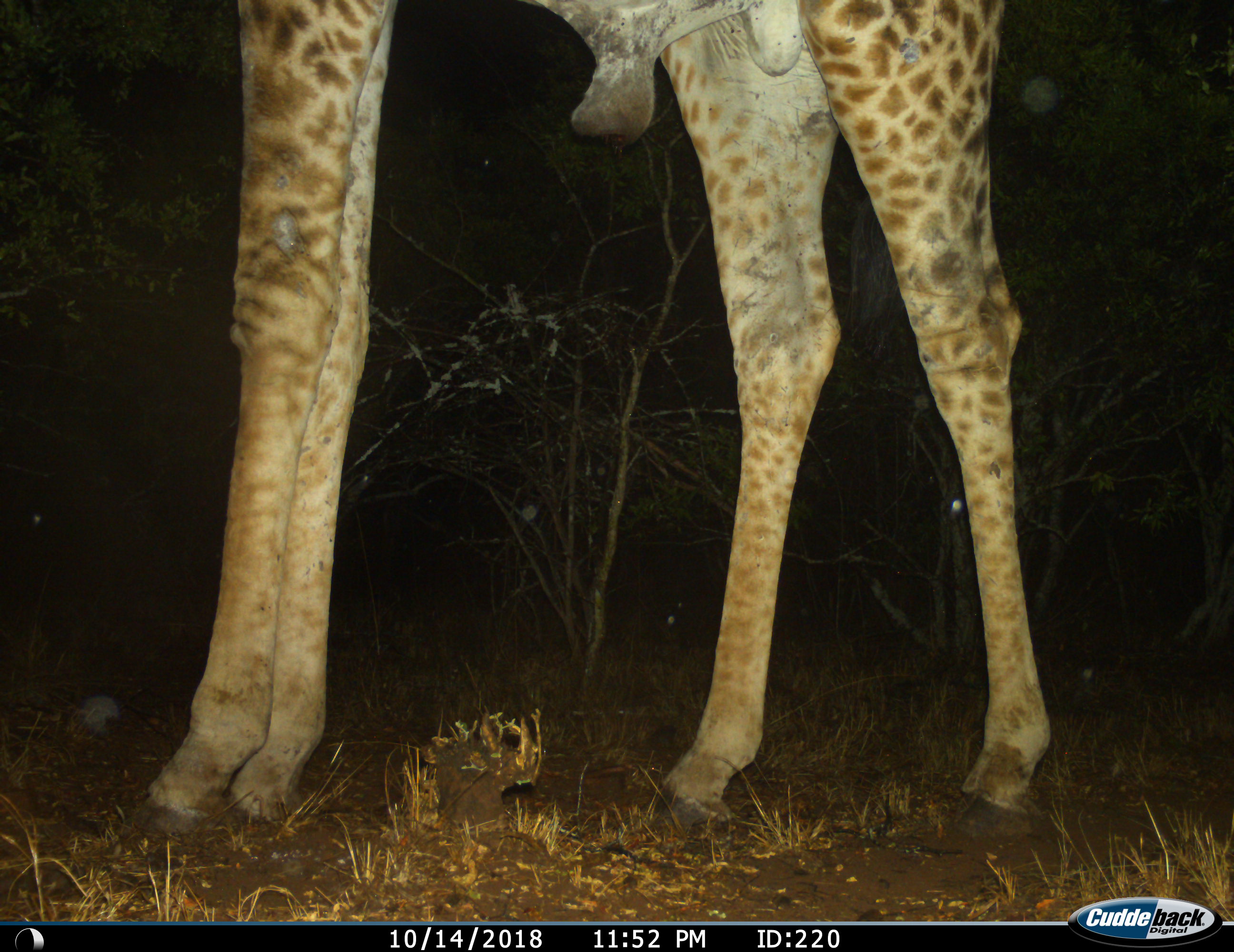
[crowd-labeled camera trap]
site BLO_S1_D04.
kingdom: Animalia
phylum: Chordata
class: Mammalia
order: Artiodactyla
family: Giraffidae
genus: Giraffa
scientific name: Giraffa camelopardalis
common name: giraffe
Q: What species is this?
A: Giraffe (Giraffa camelopardalis).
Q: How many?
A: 1.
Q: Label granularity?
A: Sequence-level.